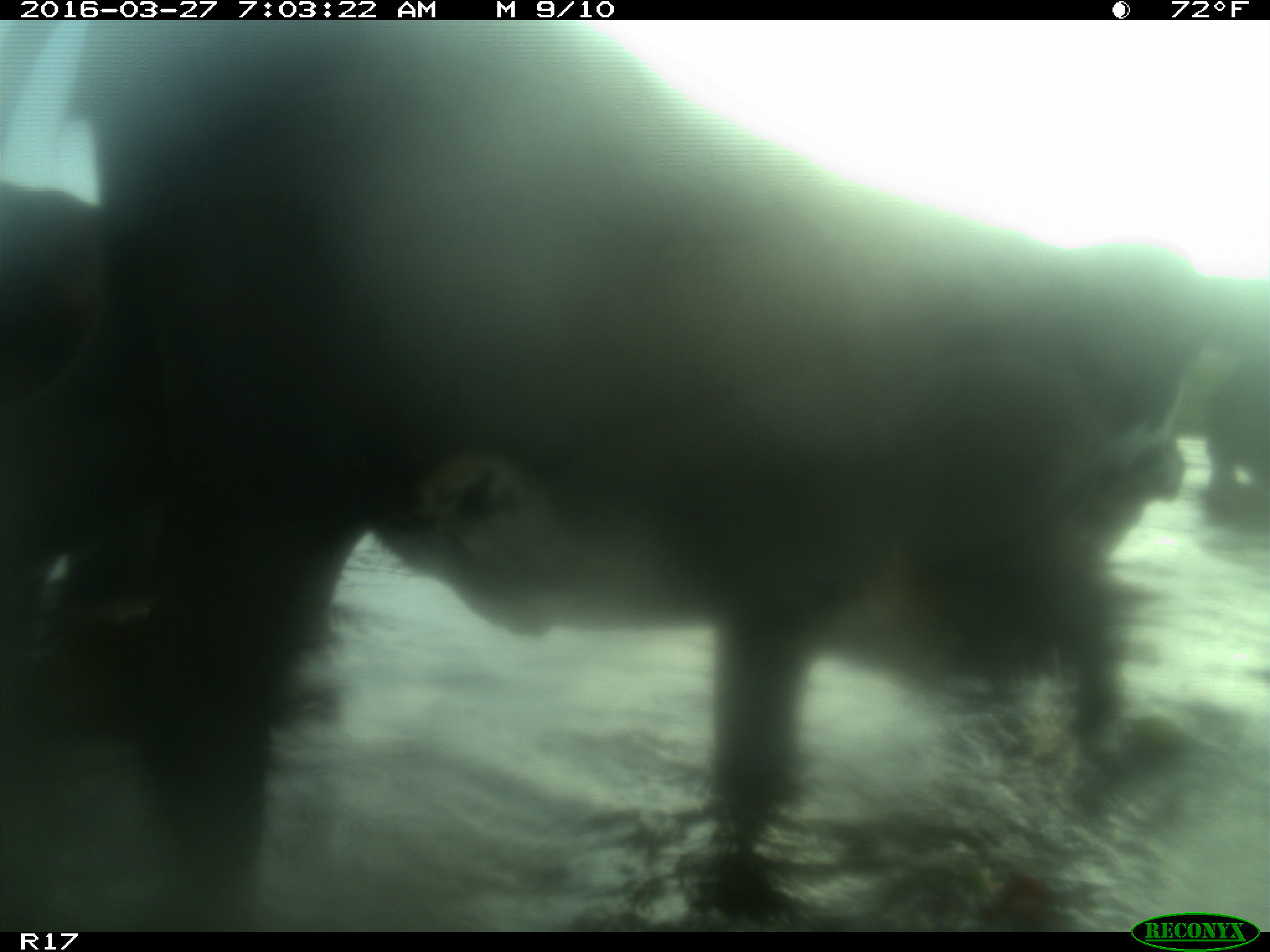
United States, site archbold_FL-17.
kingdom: Animalia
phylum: Chordata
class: Mammalia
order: Artiodactyla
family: Bovidae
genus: Bos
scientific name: Bos taurus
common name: domestic cow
Bos taurus (domestic cow).